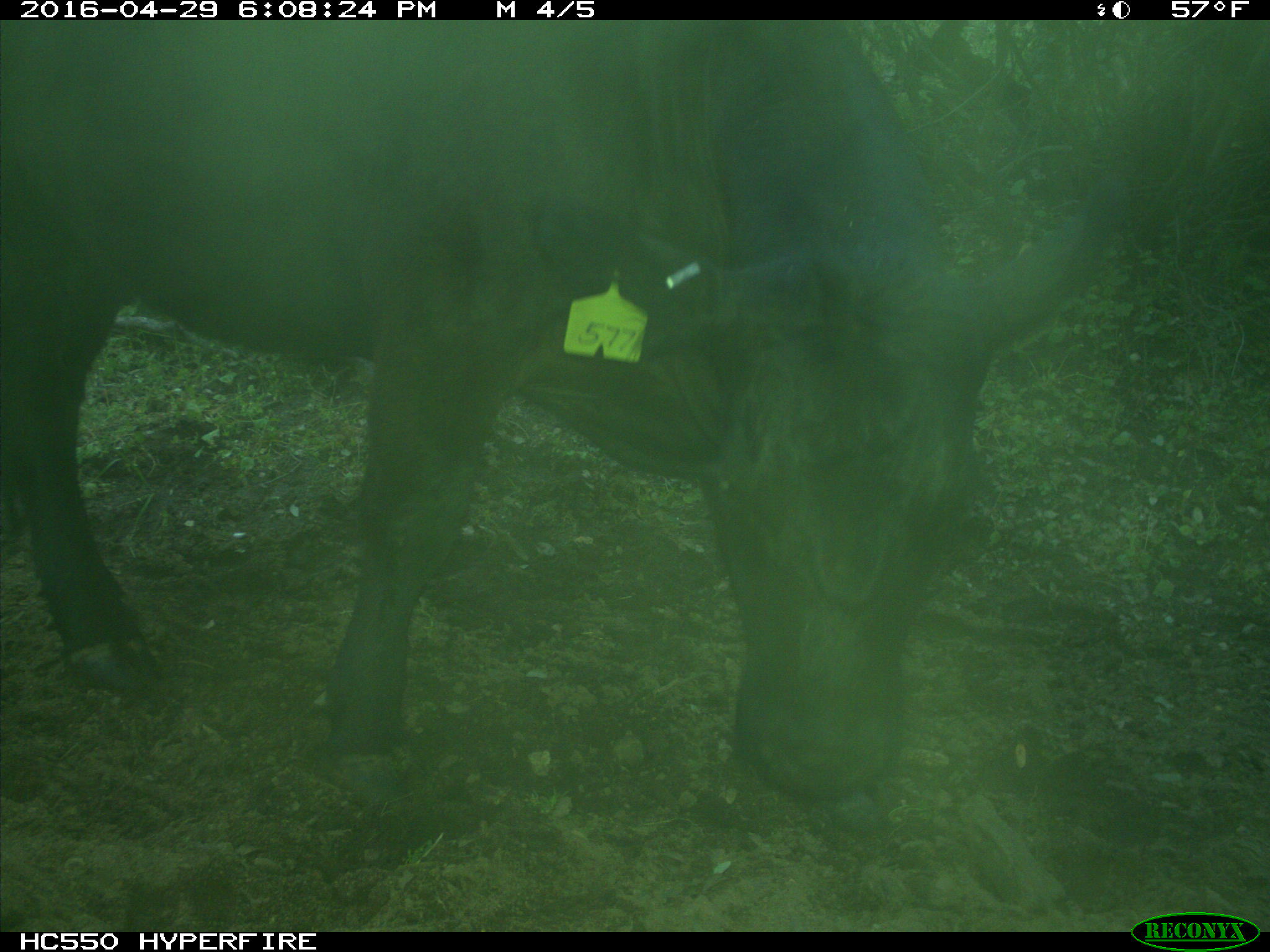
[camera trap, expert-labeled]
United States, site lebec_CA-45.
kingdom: Animalia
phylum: Chordata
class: Mammalia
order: Artiodactyla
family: Bovidae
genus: Bos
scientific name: Bos taurus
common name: domestic cow